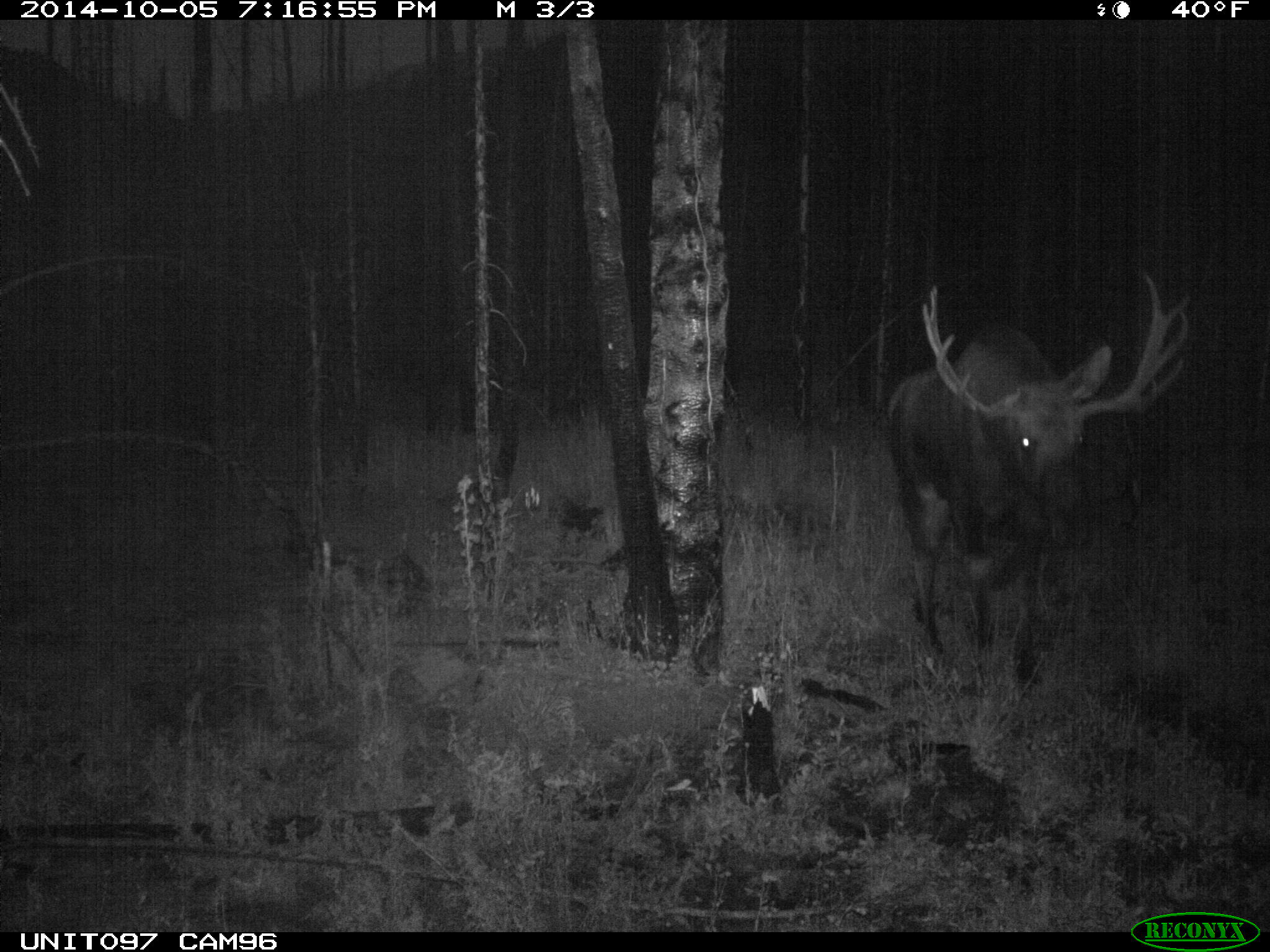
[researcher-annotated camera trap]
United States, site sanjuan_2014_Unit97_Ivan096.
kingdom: Animalia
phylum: Chordata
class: Mammalia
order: Artiodactyla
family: Cervidae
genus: Alces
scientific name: Alces alces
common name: moose